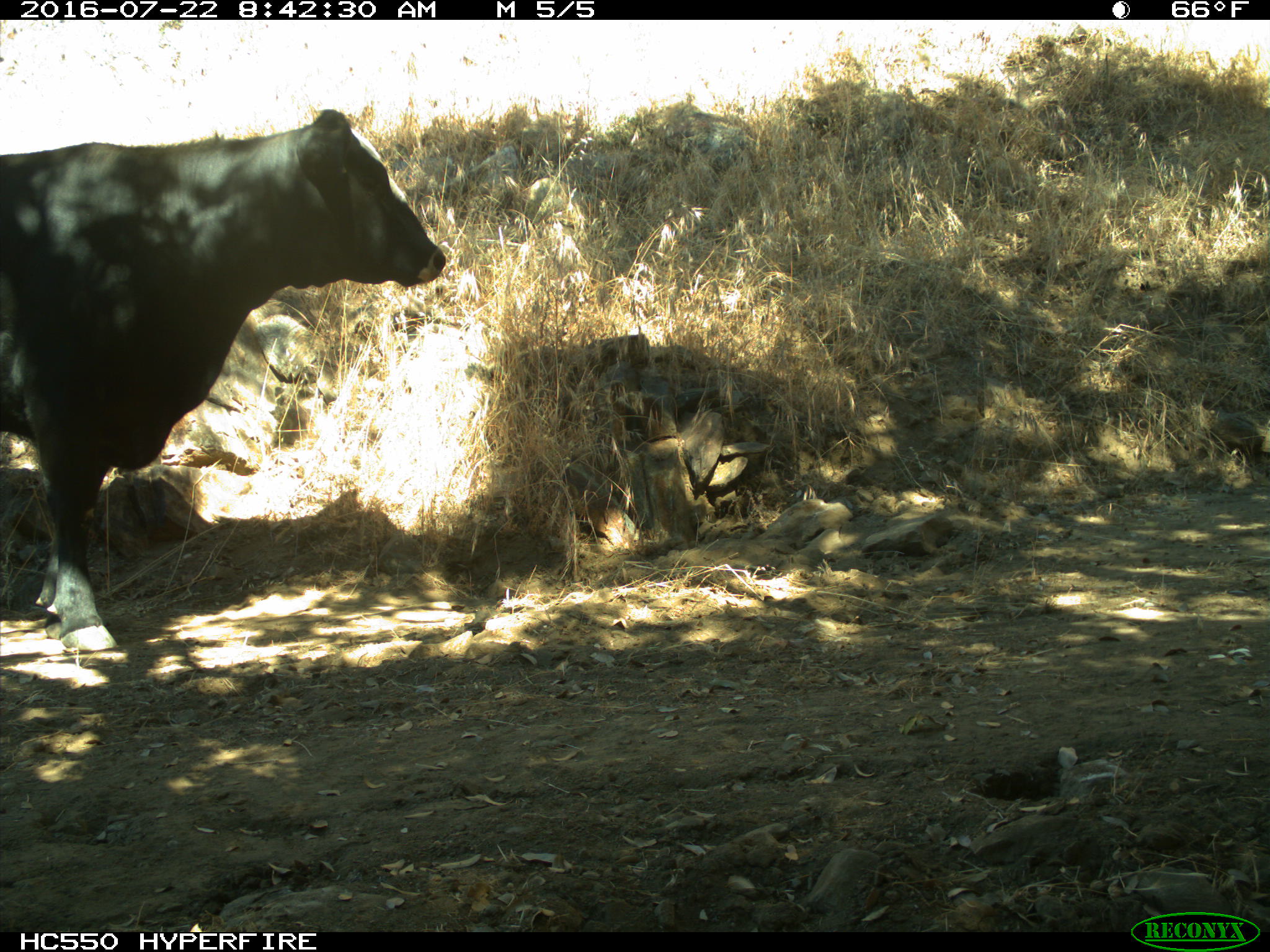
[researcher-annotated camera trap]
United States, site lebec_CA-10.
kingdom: Animalia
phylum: Chordata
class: Mammalia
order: Artiodactyla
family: Bovidae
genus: Bos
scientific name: Bos taurus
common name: domestic cow